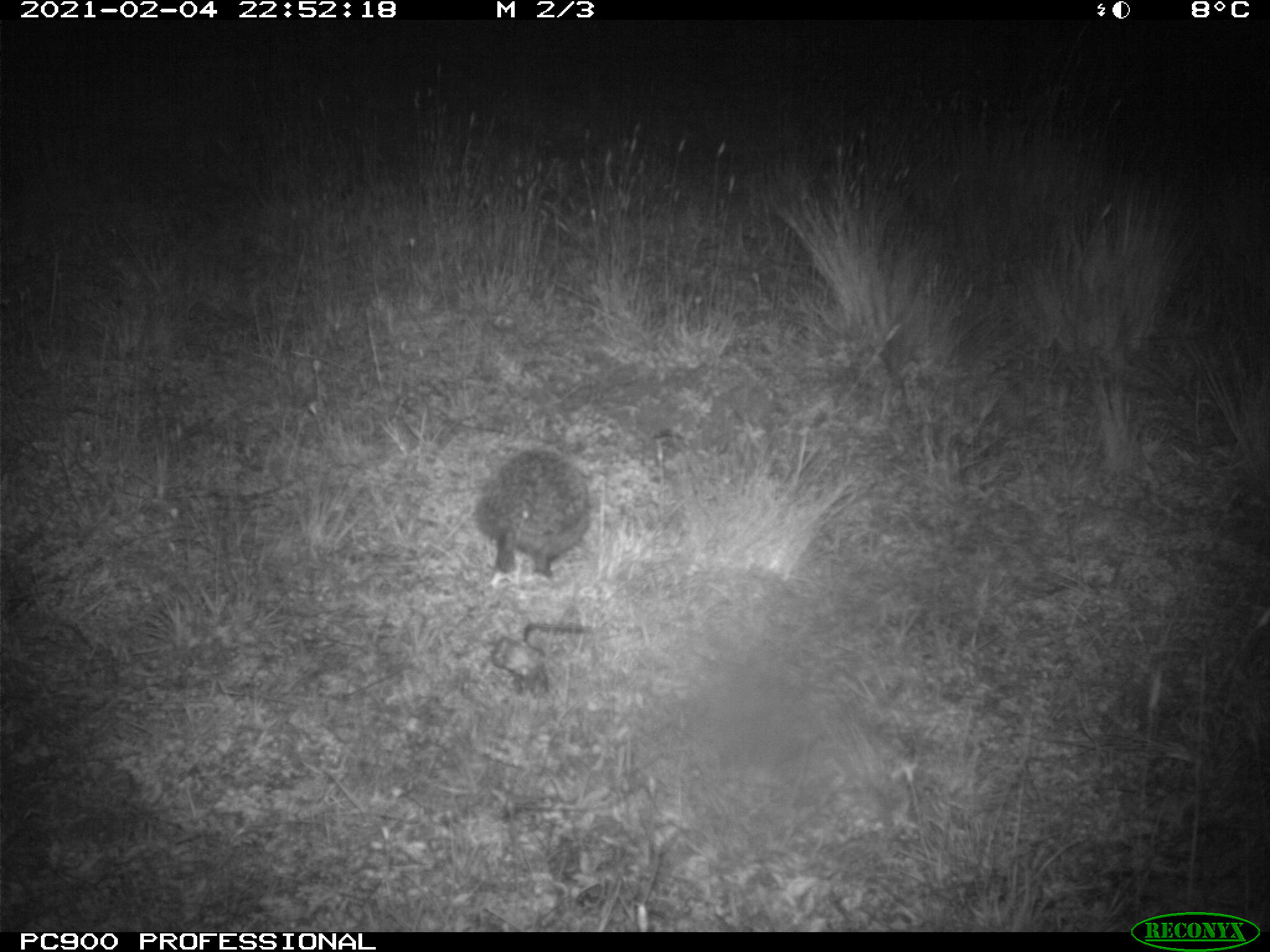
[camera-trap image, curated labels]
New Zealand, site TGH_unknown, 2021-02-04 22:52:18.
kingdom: Animalia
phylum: Chordata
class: Mammalia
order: Eulipotyphla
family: Erinaceidae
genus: Erinaceus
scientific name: Erinaceus europaeus europaeus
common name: european hedgehog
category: hedgehog